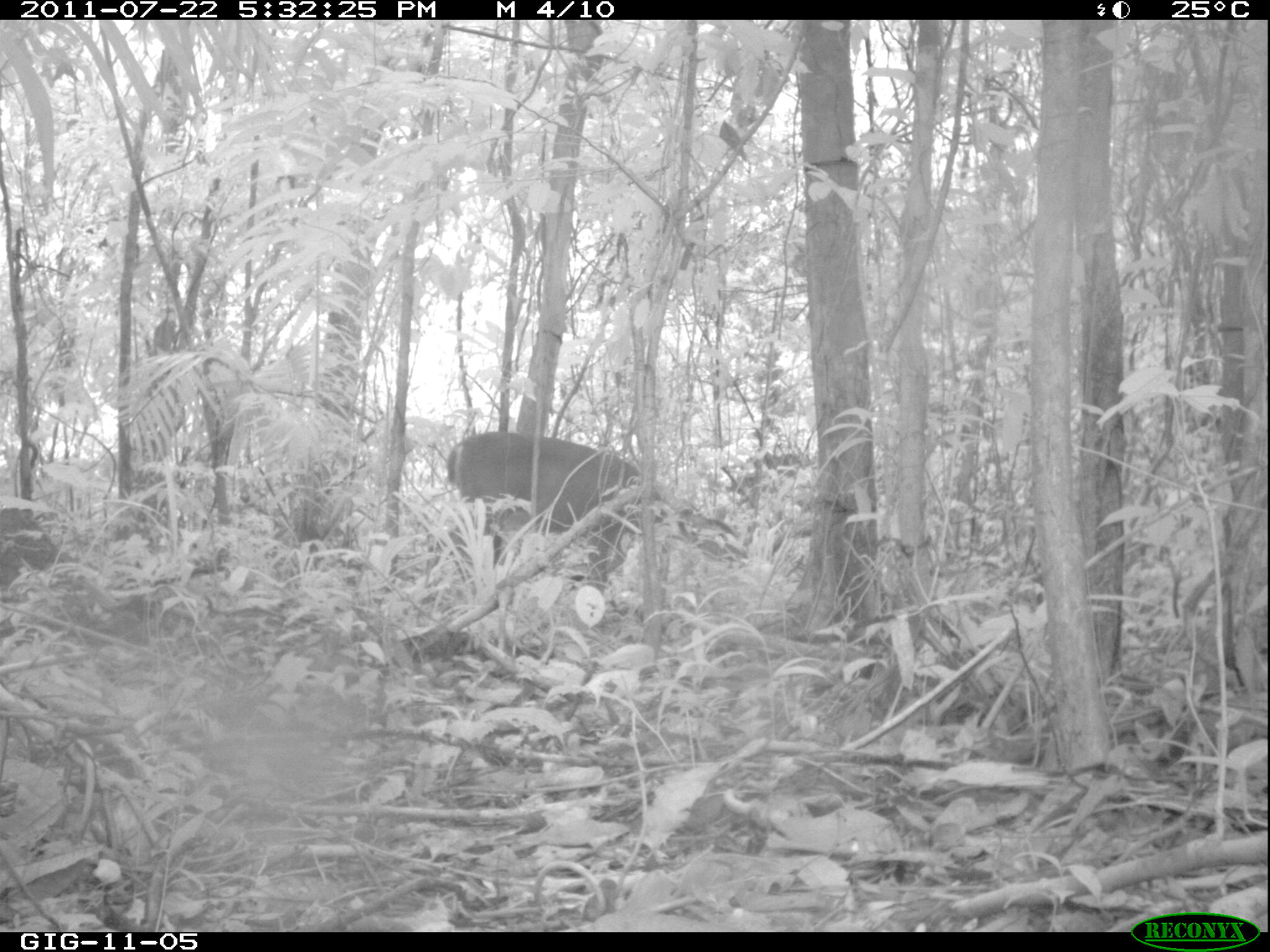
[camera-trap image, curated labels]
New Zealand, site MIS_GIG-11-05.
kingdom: Animalia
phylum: Chordata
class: Mammalia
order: Artiodactyla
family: Cervidae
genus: Odocoileus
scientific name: Odocoileus virginianus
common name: white-tailed deer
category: white tailed deer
White tailed deer (white-tailed deer) (Odocoileus virginianus).